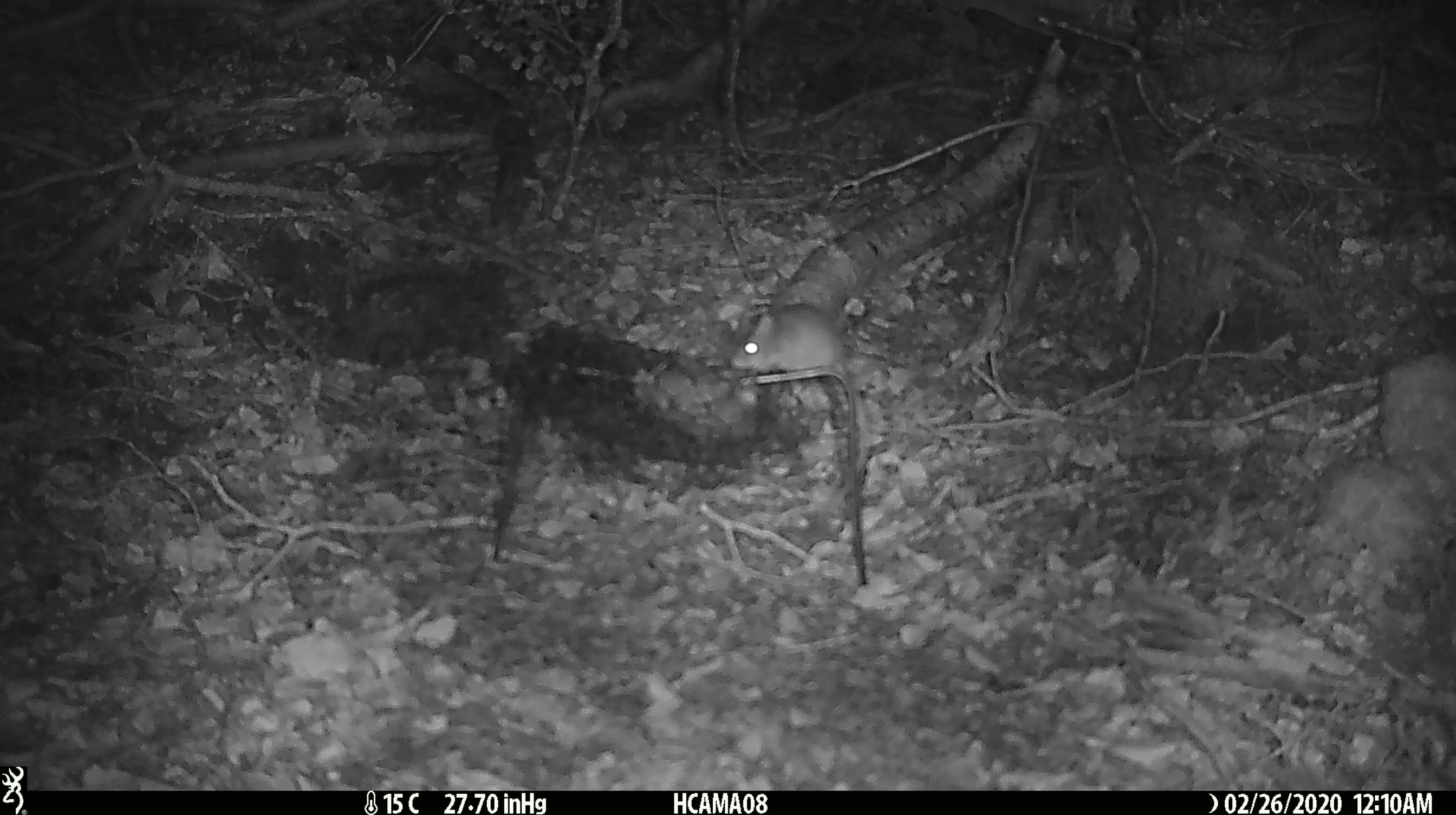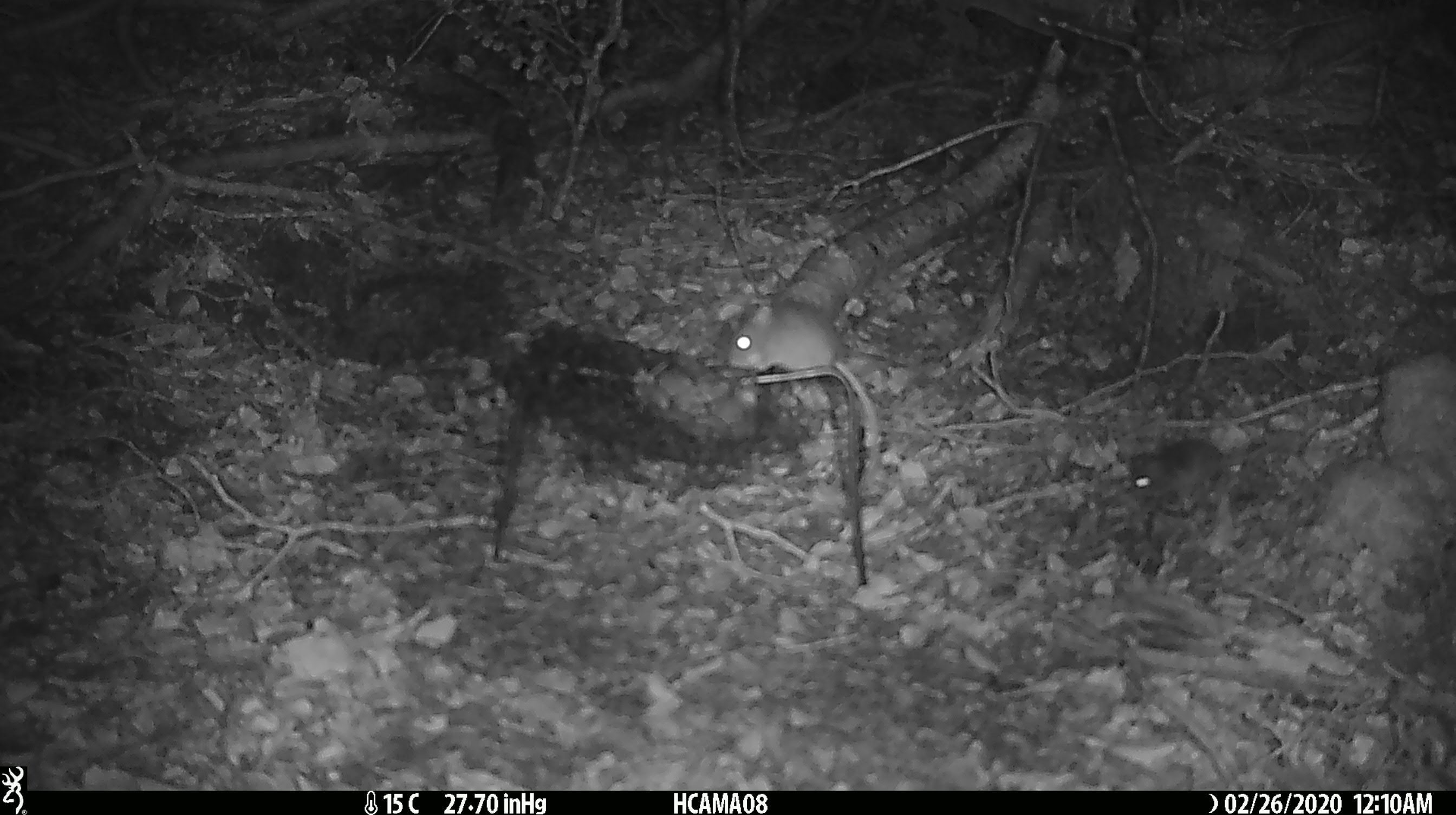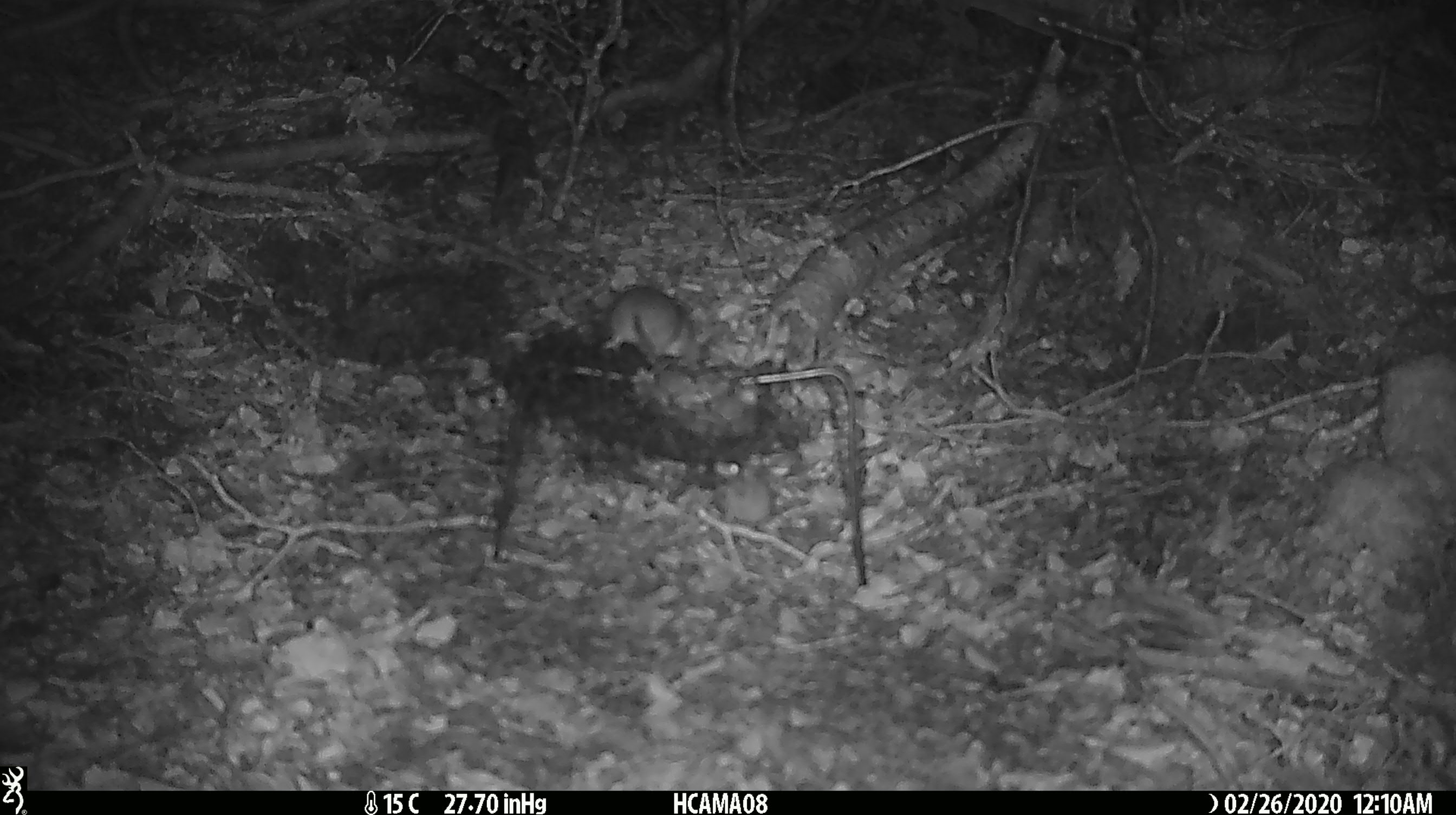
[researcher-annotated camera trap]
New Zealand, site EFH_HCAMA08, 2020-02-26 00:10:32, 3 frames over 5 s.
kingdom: Animalia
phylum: Chordata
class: Mammalia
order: Rodentia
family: Muridae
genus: Mus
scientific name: Mus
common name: mouse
Mouse (Mus).